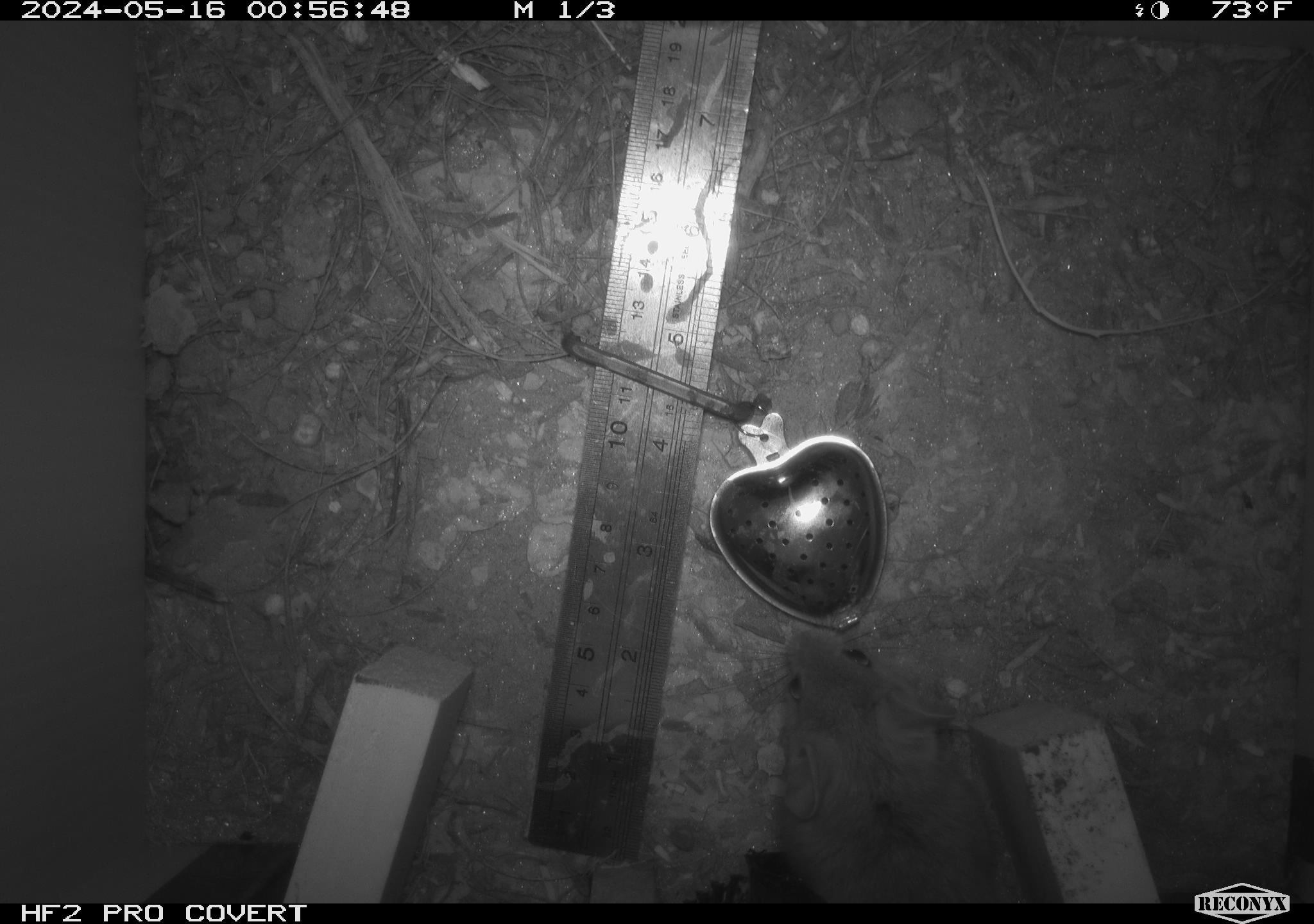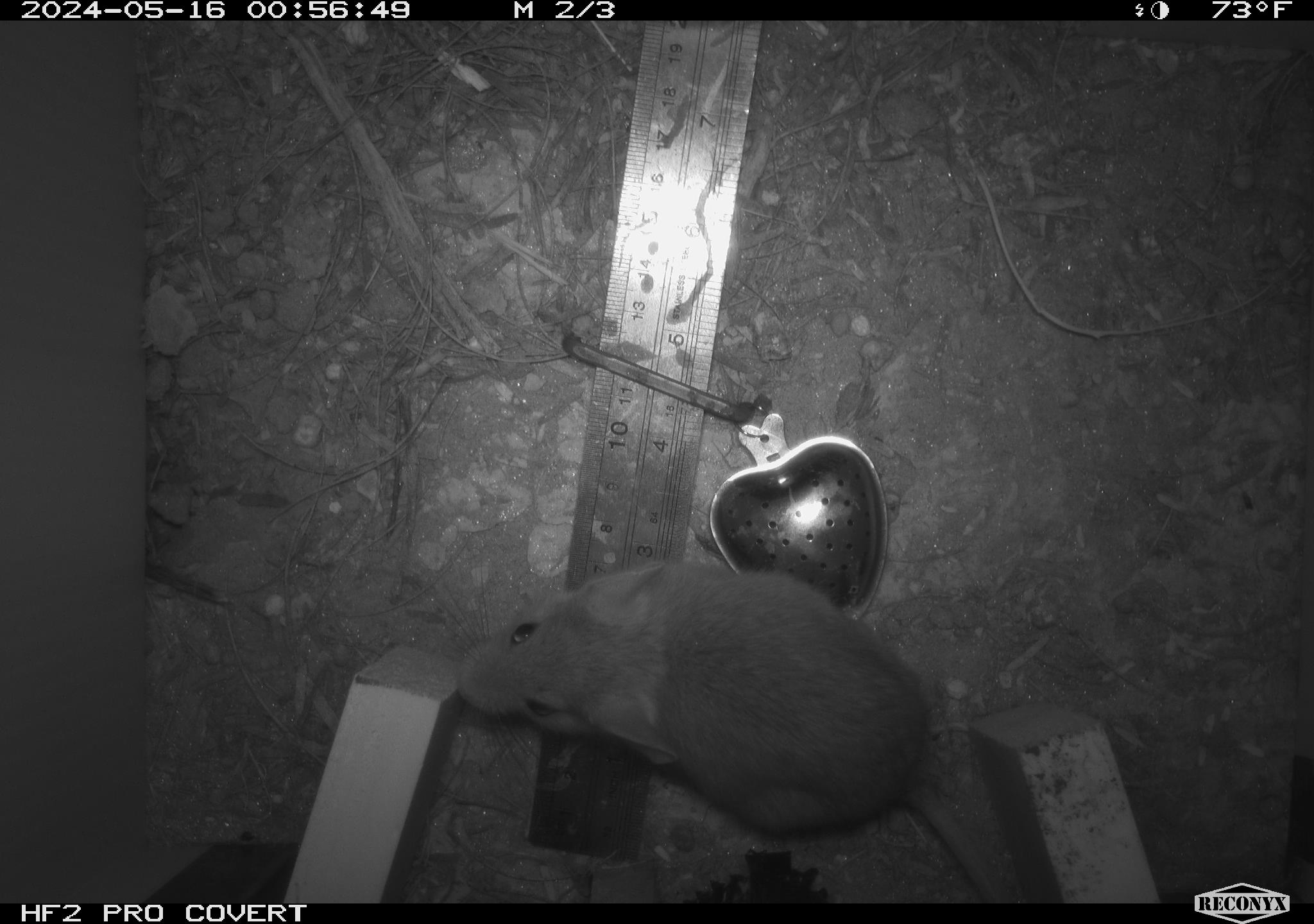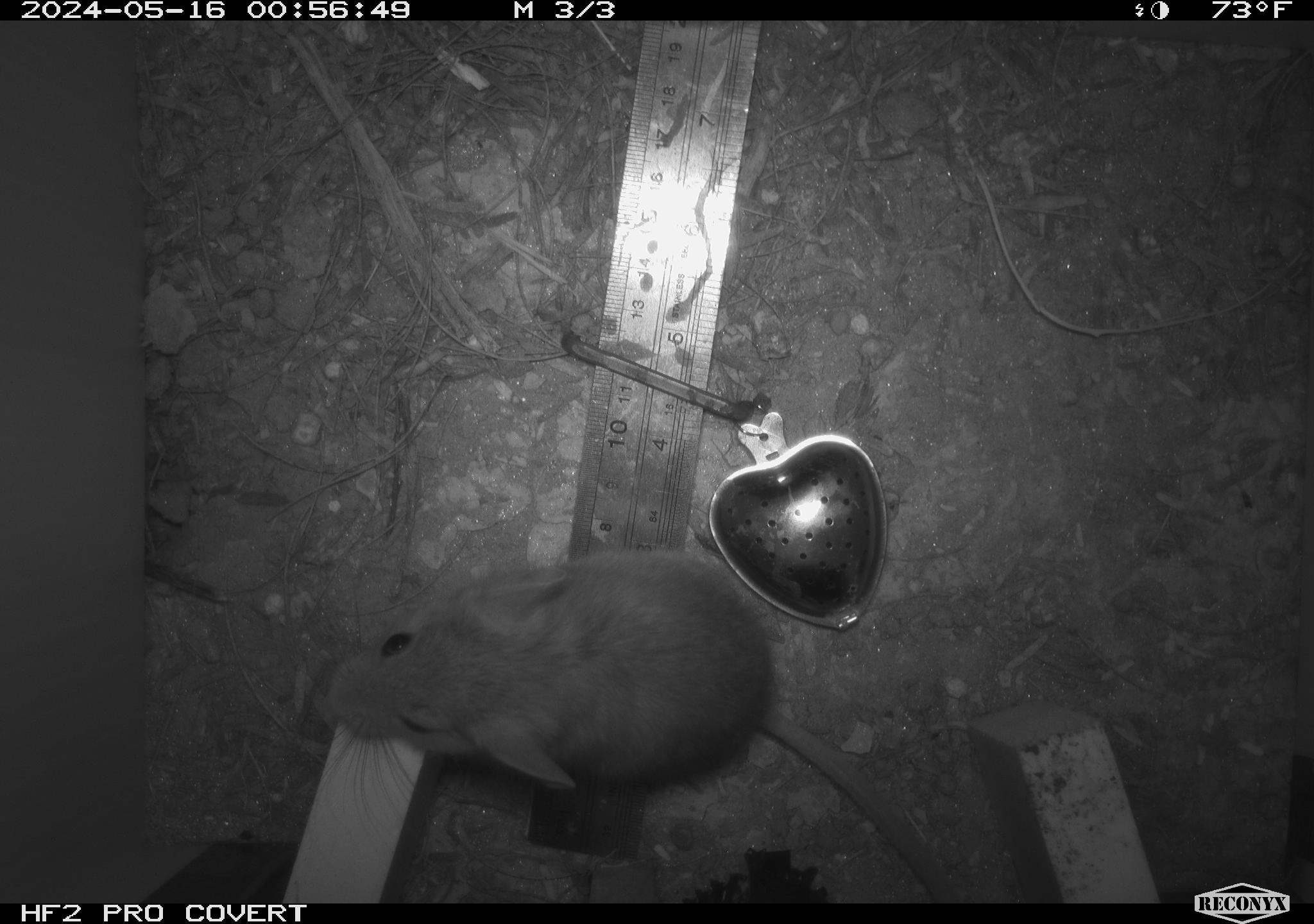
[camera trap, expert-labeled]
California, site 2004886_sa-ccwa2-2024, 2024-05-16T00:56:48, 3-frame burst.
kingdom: Animalia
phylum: Chordata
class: Mammalia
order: Rodentia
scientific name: Rodentia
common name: mouse species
Mouse species (Rodentia).